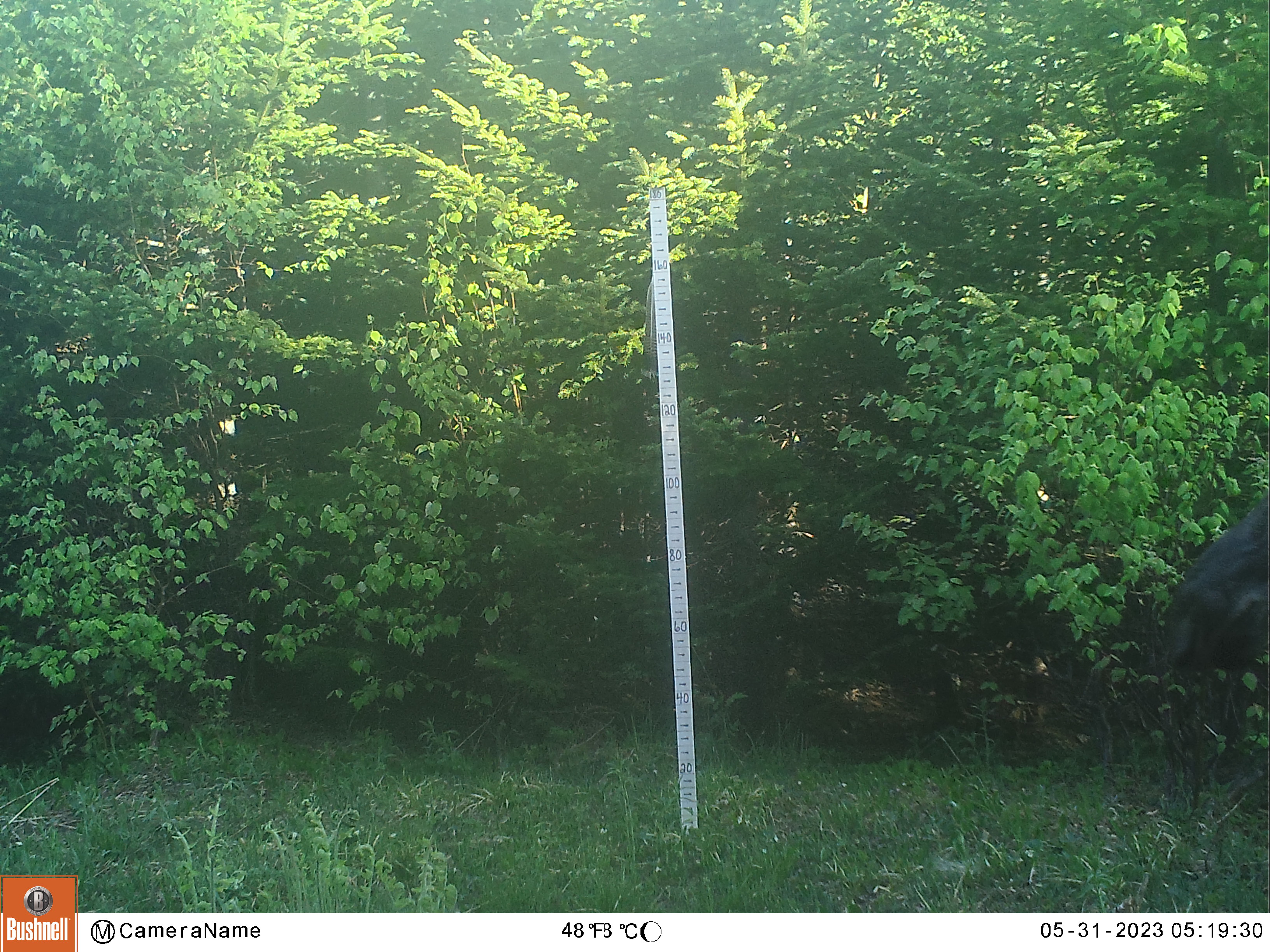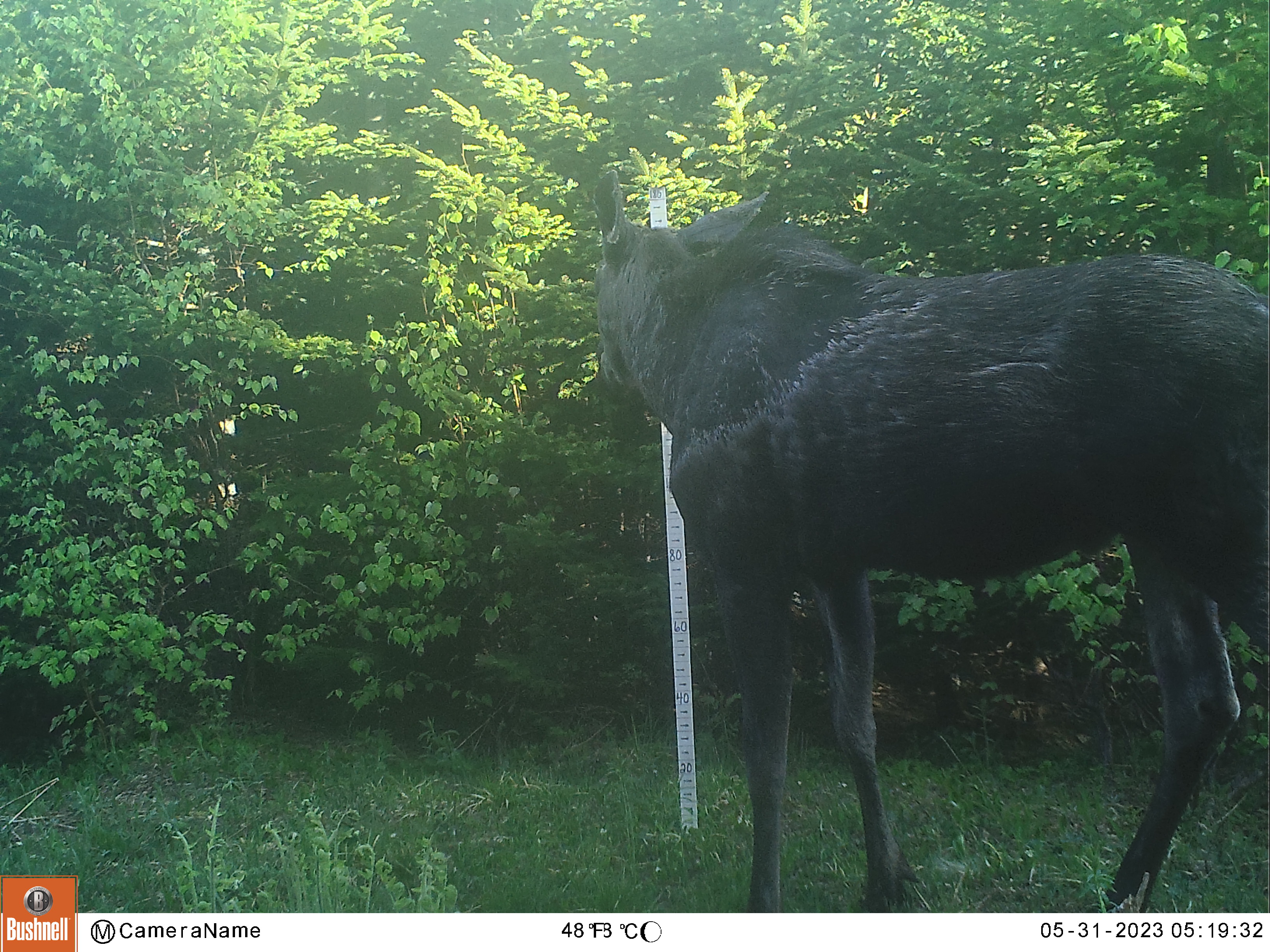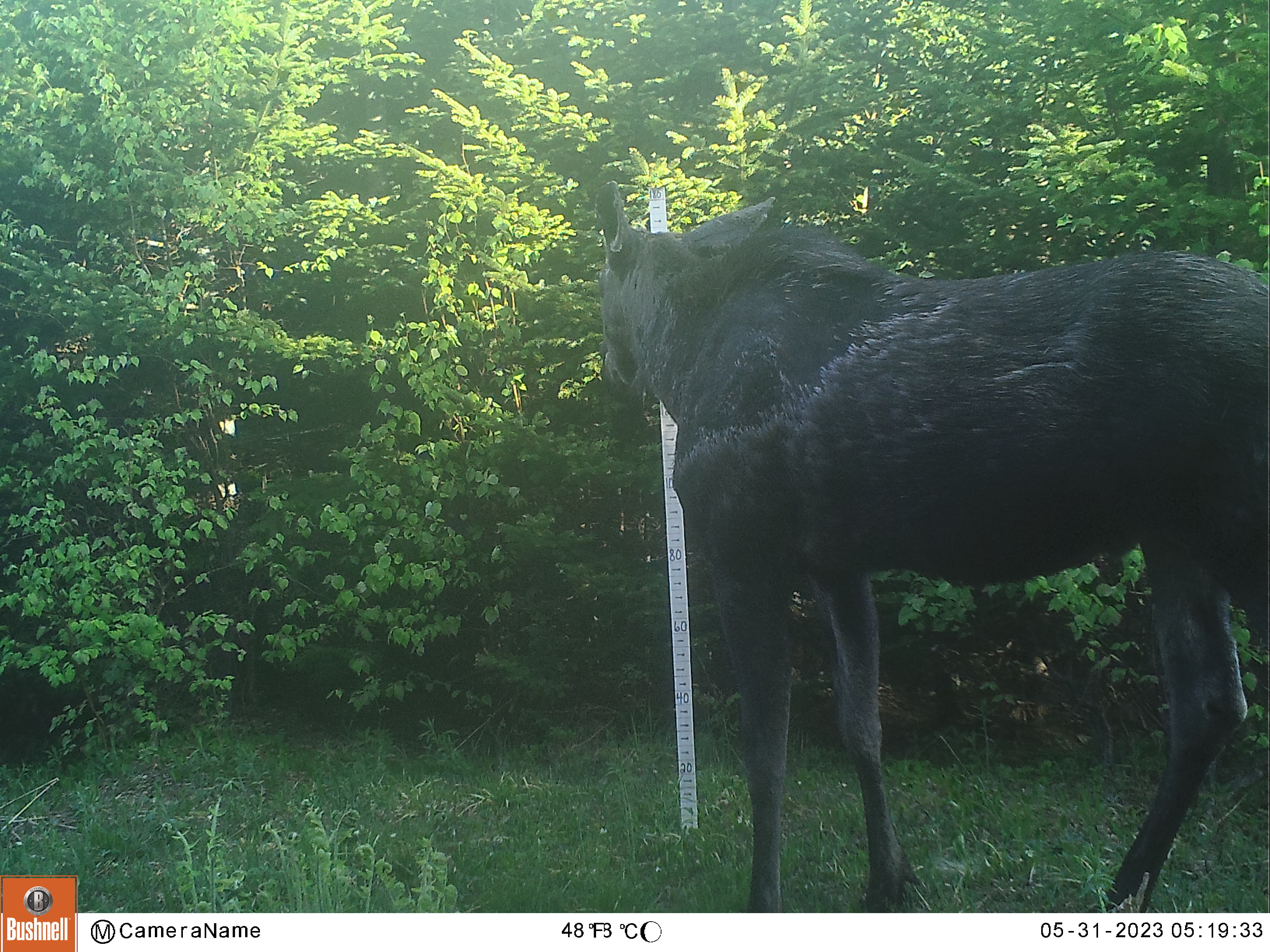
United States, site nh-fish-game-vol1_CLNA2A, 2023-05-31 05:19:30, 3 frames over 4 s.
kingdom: Animalia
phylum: Chordata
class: Mammalia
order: Artiodactyla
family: Cervidae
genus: Alces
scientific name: Alces alces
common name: moose